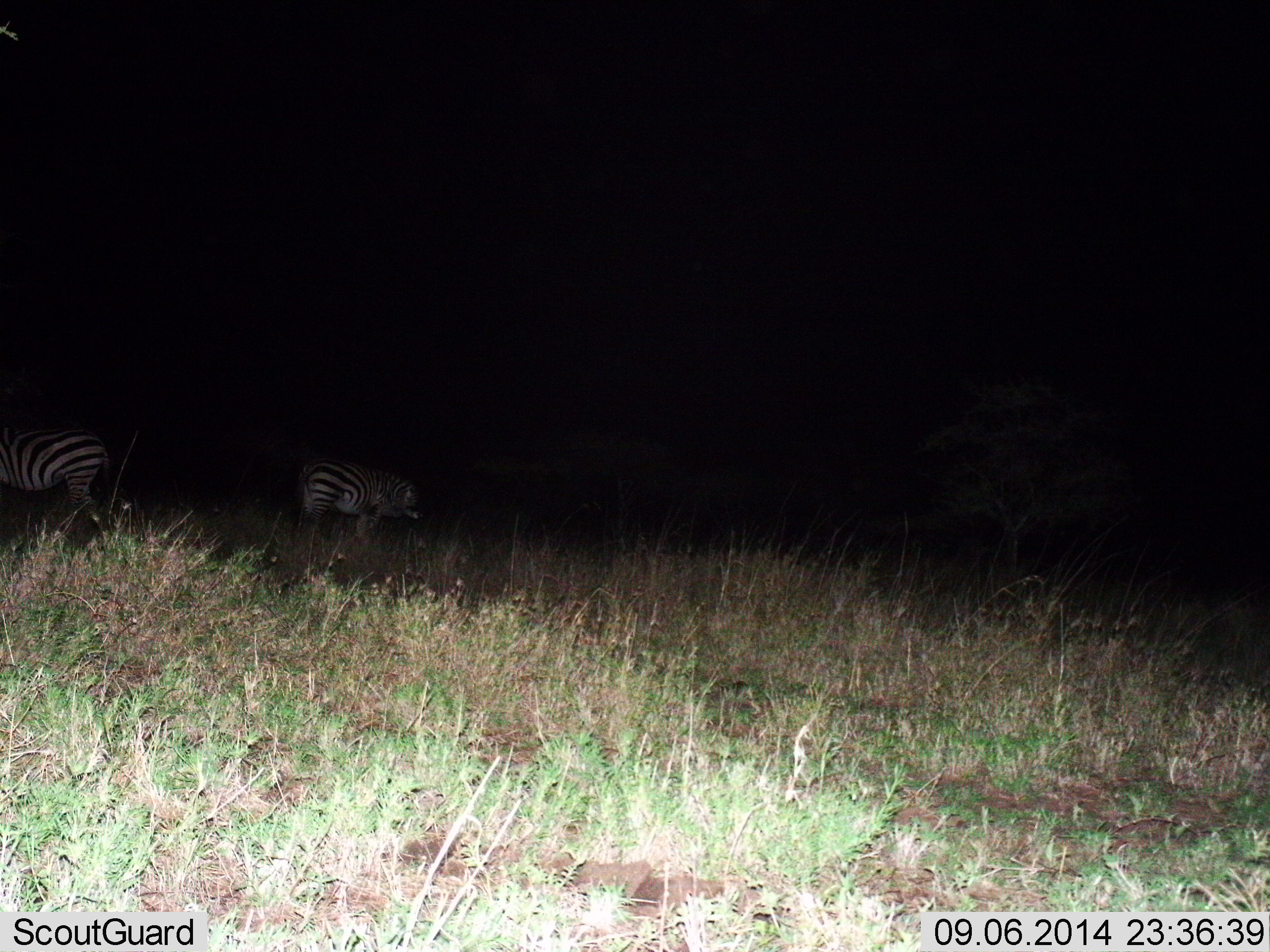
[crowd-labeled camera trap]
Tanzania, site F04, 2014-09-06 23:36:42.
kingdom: Animalia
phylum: Chordata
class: Mammalia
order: Perissodactyla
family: Equidae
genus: Equus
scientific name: Equus quagga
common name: plains zebra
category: zebra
Zebra (plains zebra) (Equus quagga), count 2. Behavior (volunteer vote fractions): standing 90%, resting 0%, moving 10%, interacting 0%. Young present (vote fraction): 0%. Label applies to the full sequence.